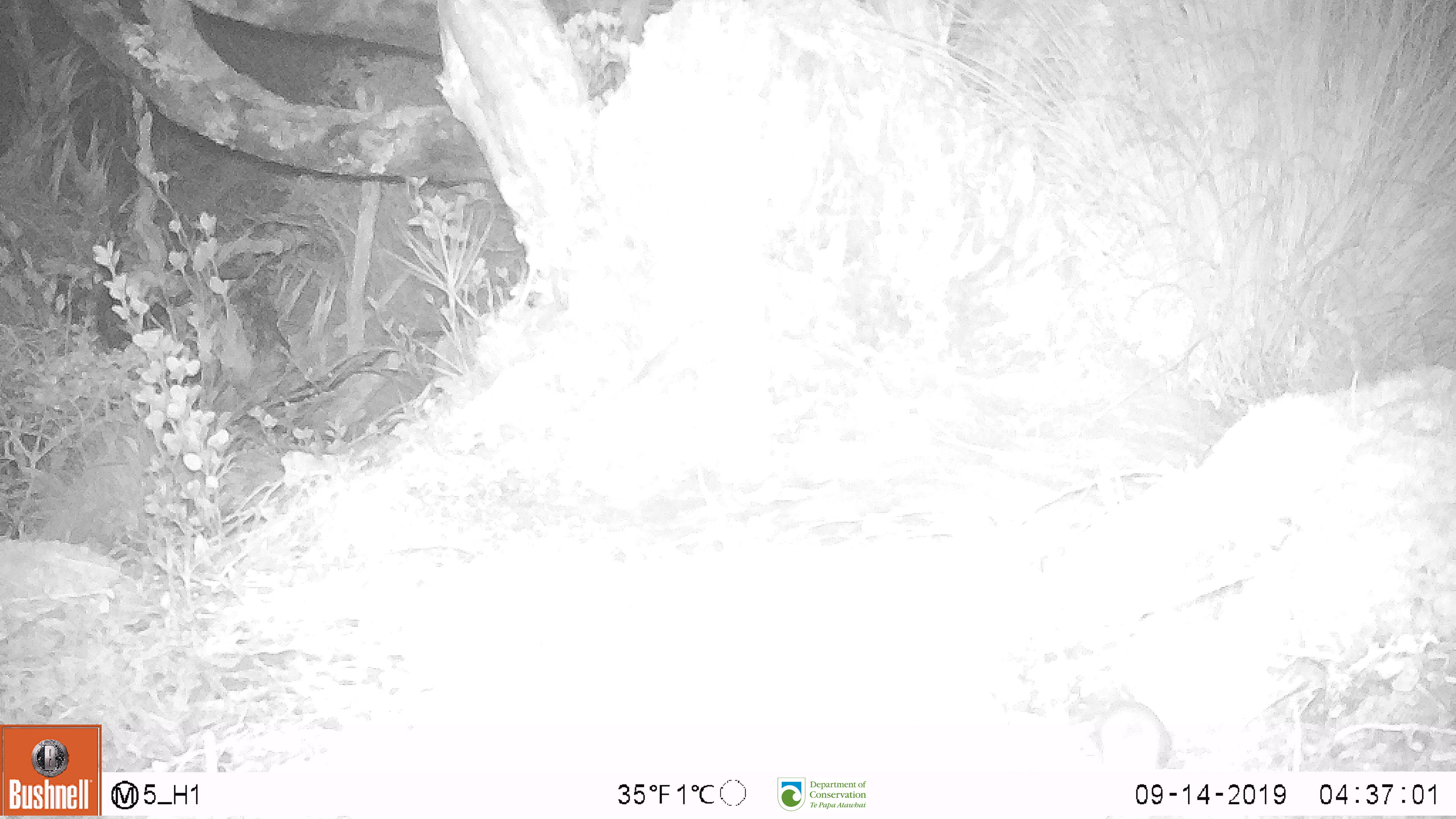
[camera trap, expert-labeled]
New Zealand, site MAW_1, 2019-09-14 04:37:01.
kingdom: Animalia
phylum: Chordata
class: Mammalia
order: Rodentia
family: Muridae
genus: Mus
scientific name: Mus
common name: mouse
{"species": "mouse (Mus)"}